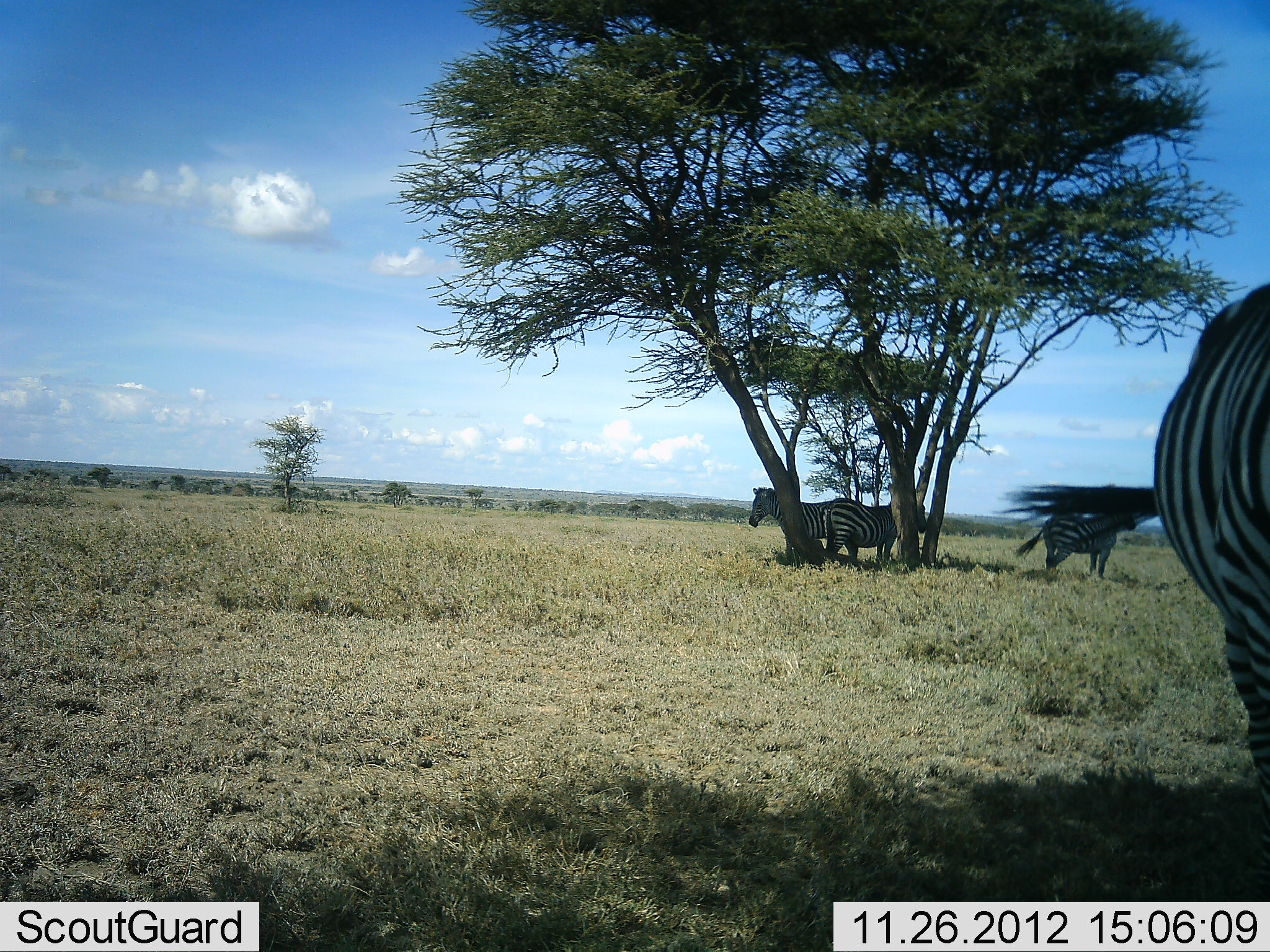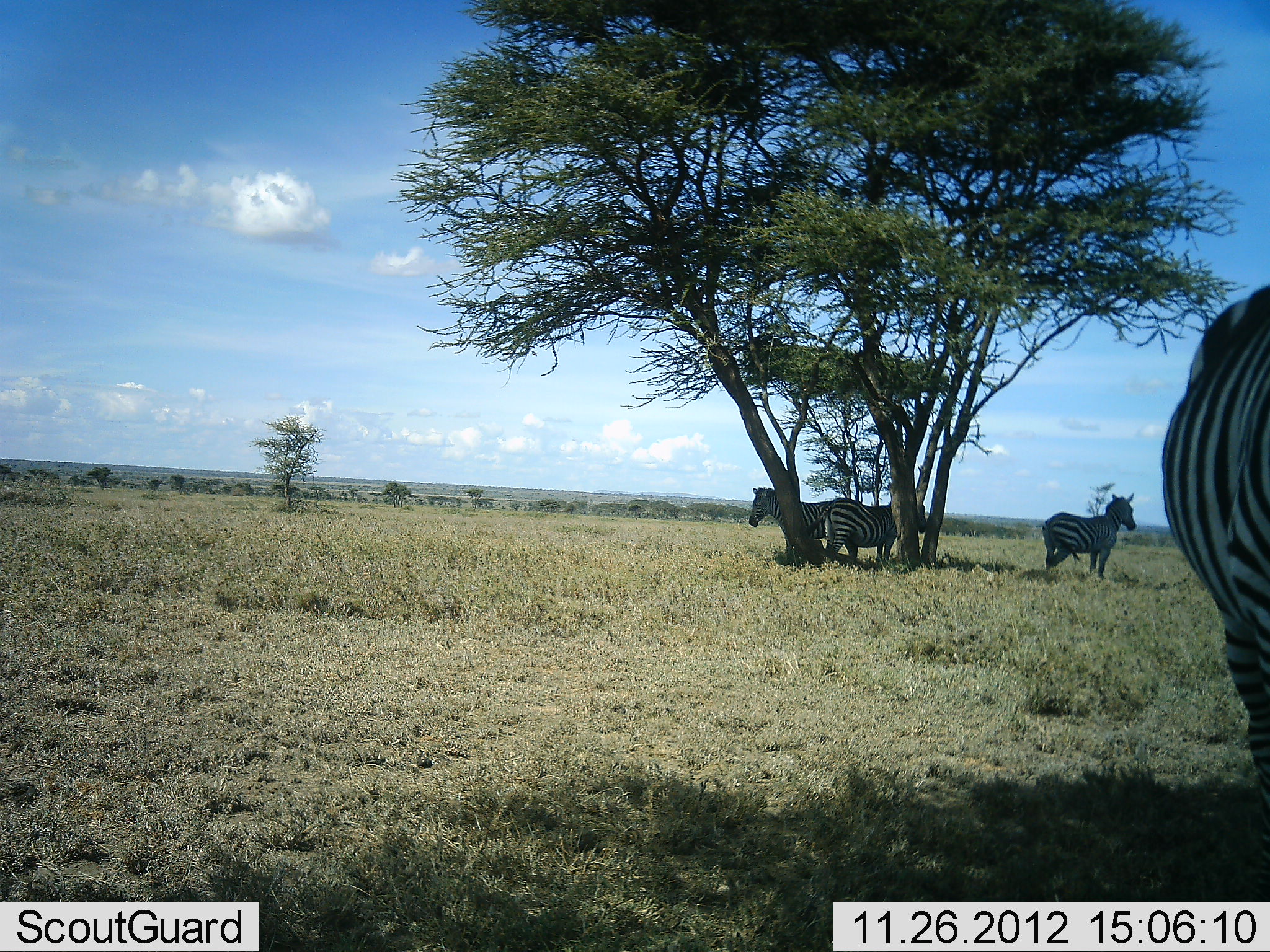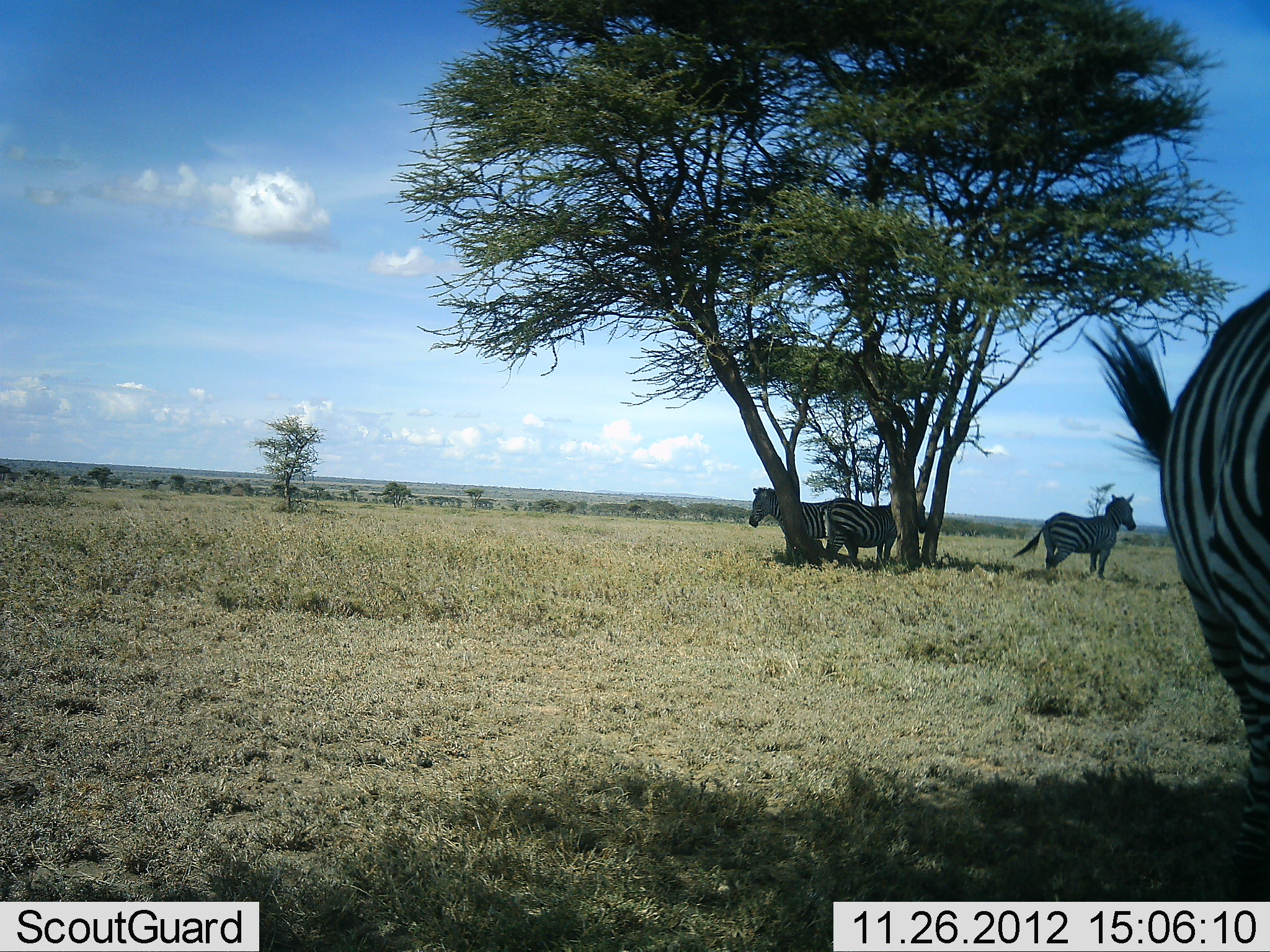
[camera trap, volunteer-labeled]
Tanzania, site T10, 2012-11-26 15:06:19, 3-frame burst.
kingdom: Animalia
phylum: Chordata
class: Mammalia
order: Perissodactyla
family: Equidae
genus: Equus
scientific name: Equus quagga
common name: plains zebra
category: zebra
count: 4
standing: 100%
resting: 0%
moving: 0%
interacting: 0%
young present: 0%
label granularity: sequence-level